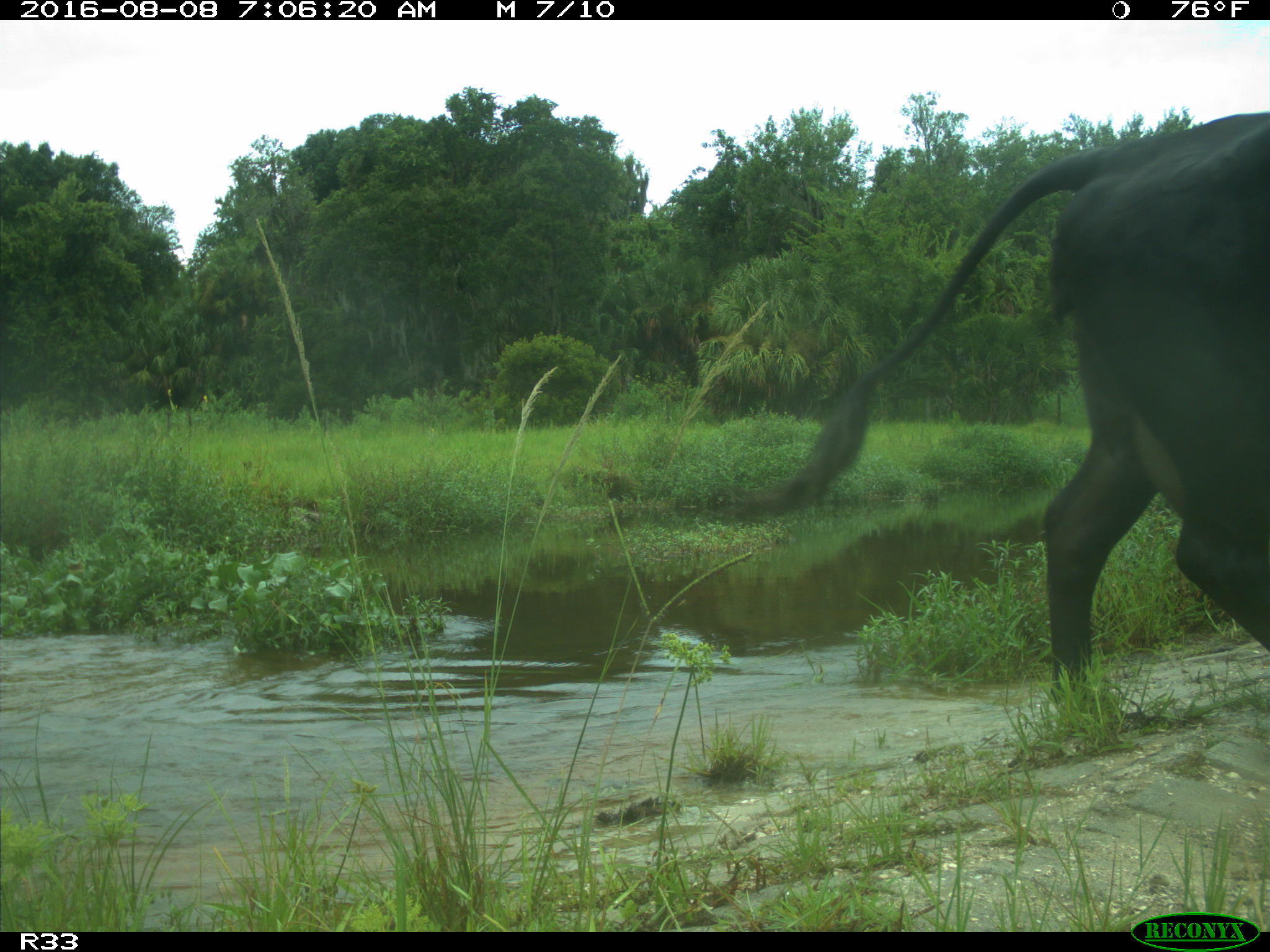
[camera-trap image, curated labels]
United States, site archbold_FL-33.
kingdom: Animalia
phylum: Chordata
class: Mammalia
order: Artiodactyla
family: Bovidae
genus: Bos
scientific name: Bos taurus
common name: domestic cow